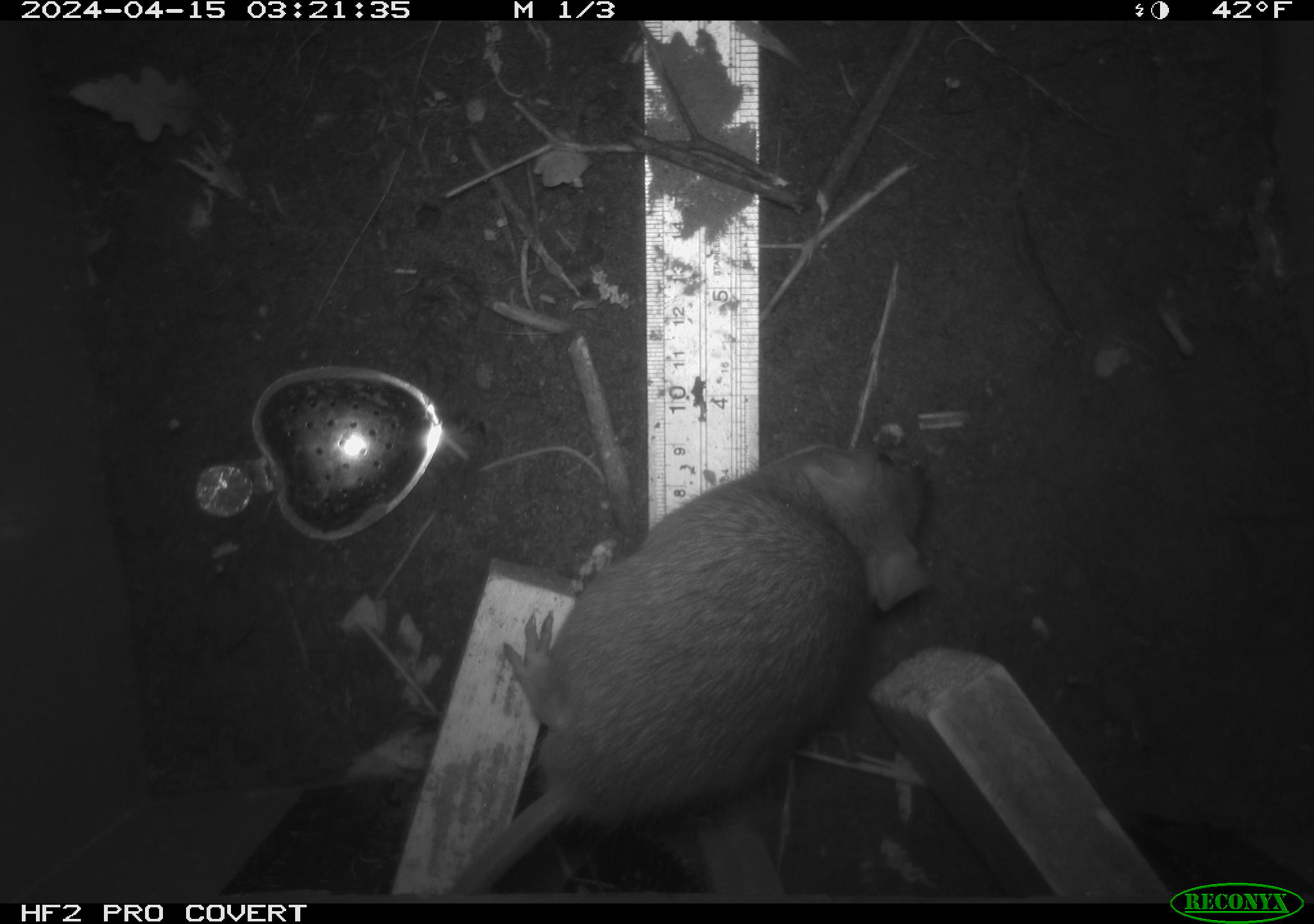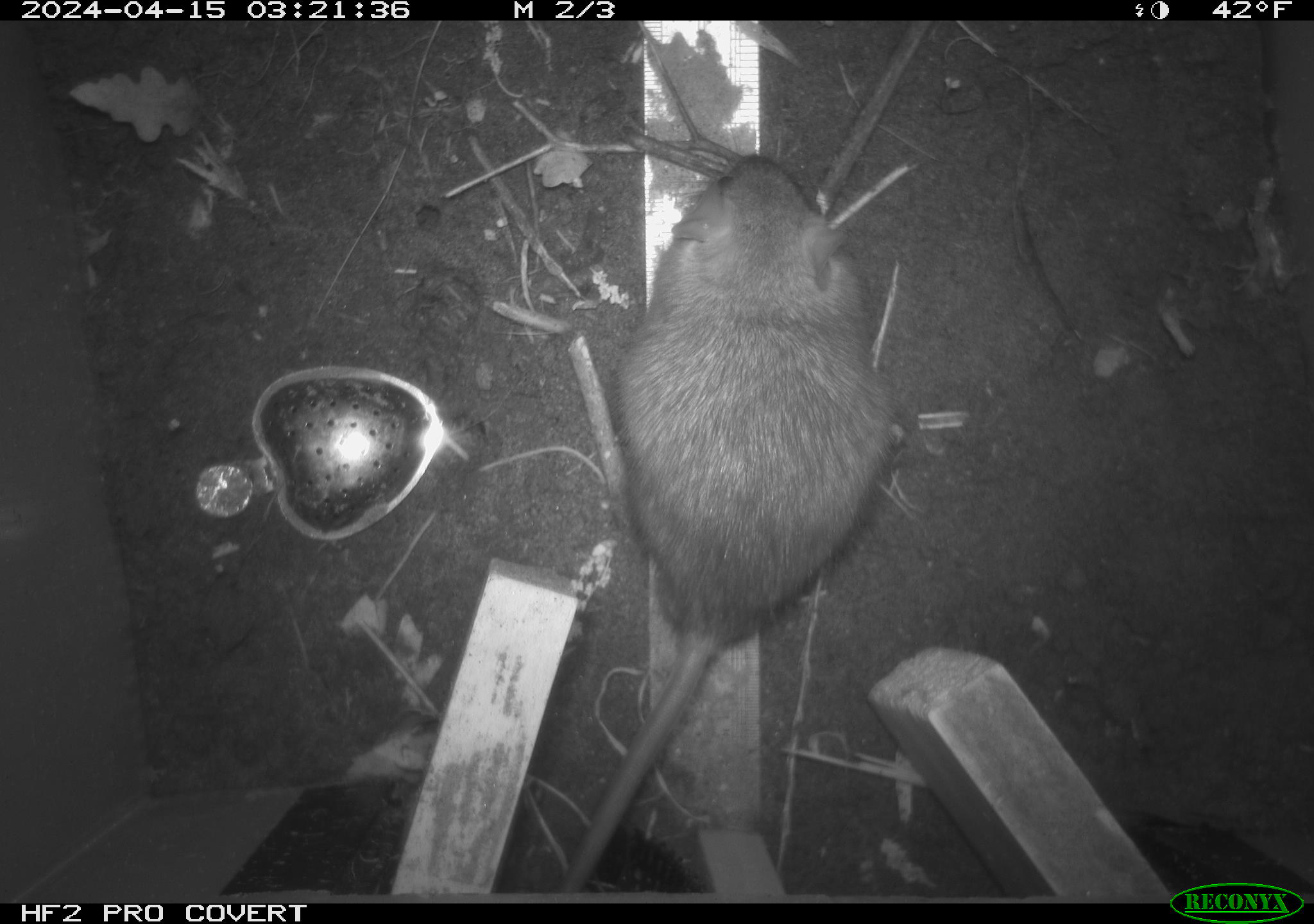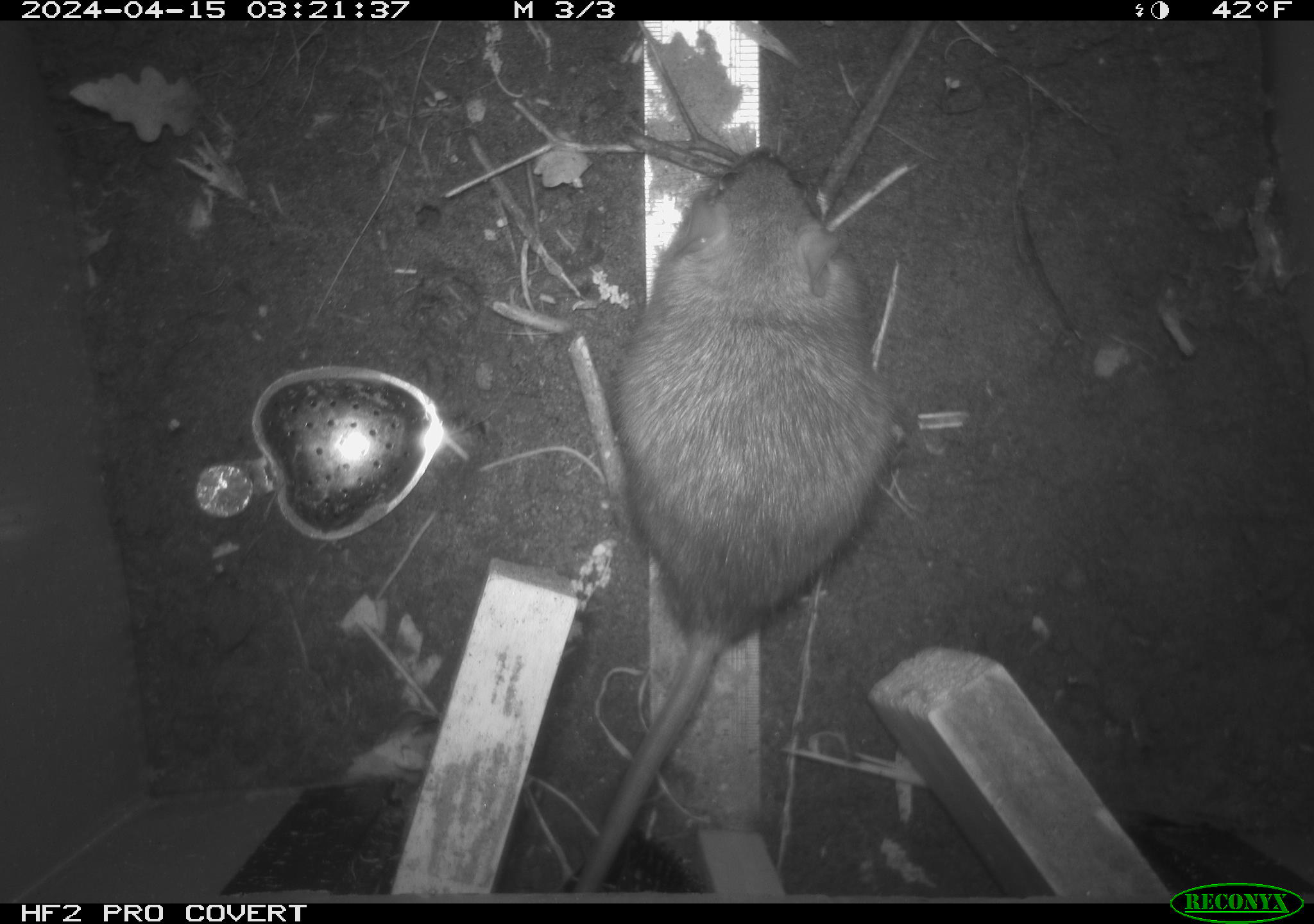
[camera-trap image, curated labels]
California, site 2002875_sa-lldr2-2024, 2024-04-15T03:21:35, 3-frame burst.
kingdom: Animalia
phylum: Chordata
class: Mammalia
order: Rodentia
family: Muridae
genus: Rattus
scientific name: Rattus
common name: rat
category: rattus species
Rattus species (rat) (Rattus).